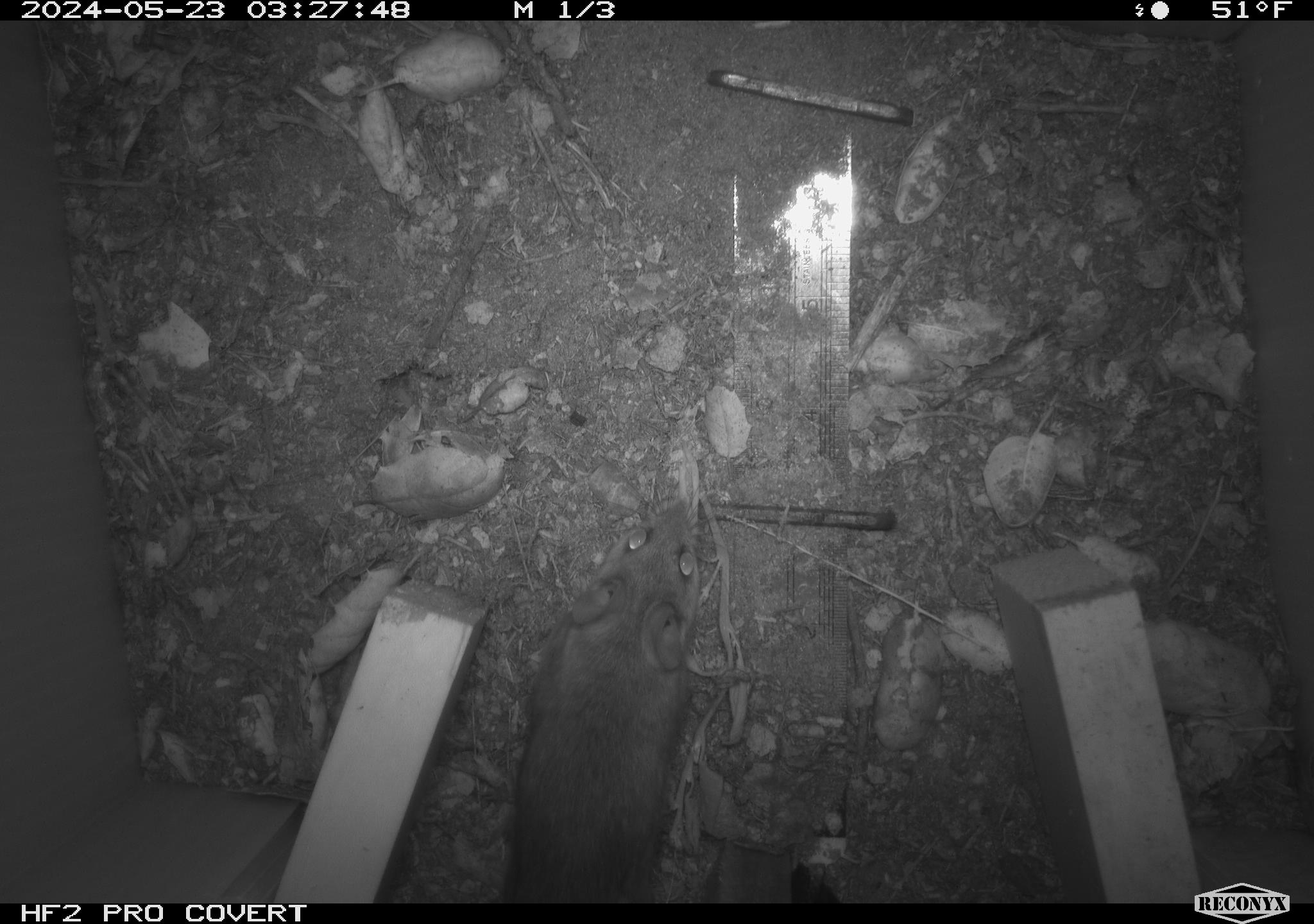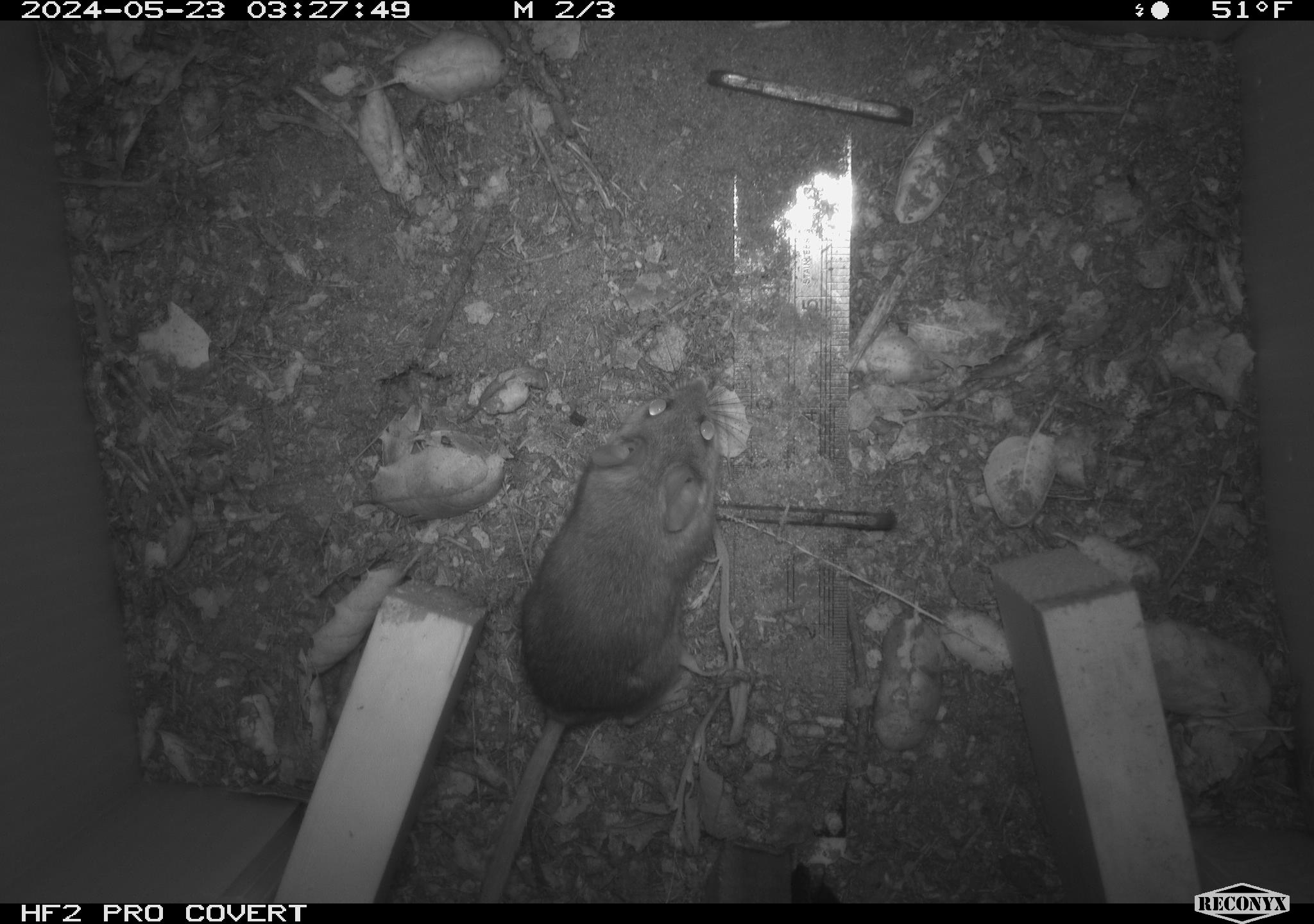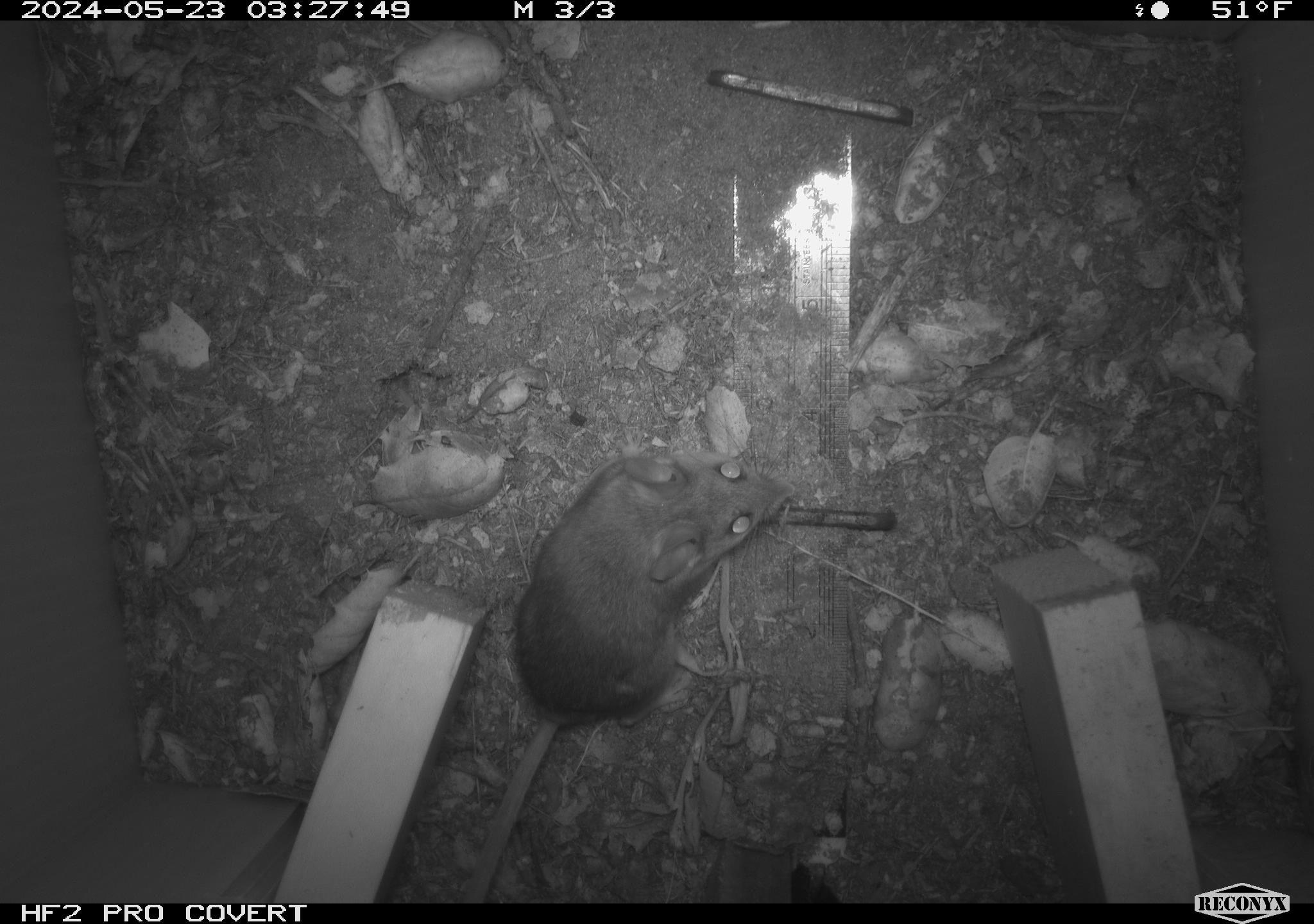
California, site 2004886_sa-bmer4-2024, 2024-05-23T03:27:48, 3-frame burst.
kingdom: Animalia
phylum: Chordata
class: Mammalia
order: Rodentia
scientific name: Rodentia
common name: mouse species